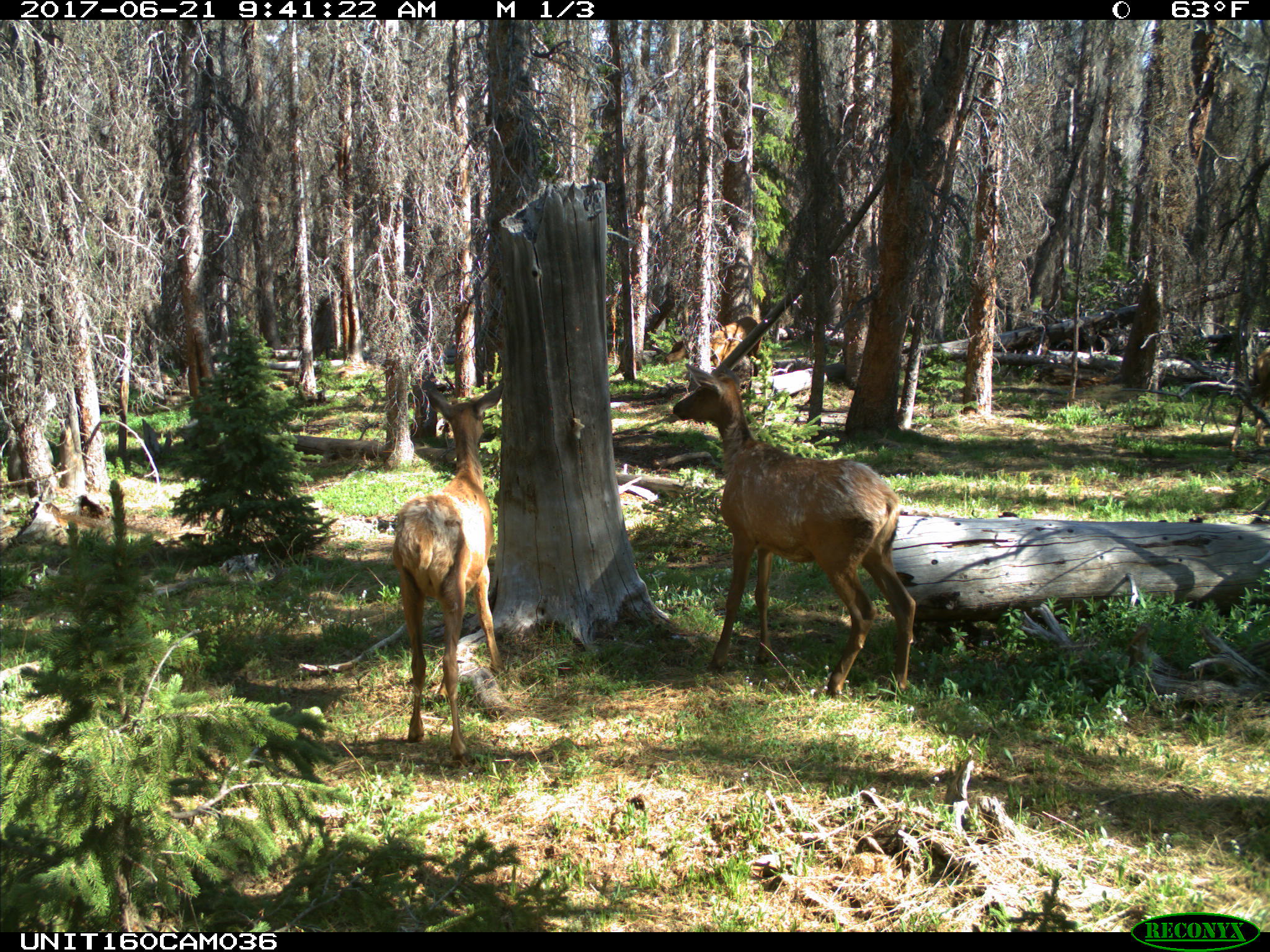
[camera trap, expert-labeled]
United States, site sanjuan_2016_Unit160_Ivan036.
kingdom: Animalia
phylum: Chordata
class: Mammalia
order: Artiodactyla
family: Cervidae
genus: Cervus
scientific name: Cervus elaphus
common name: red deer